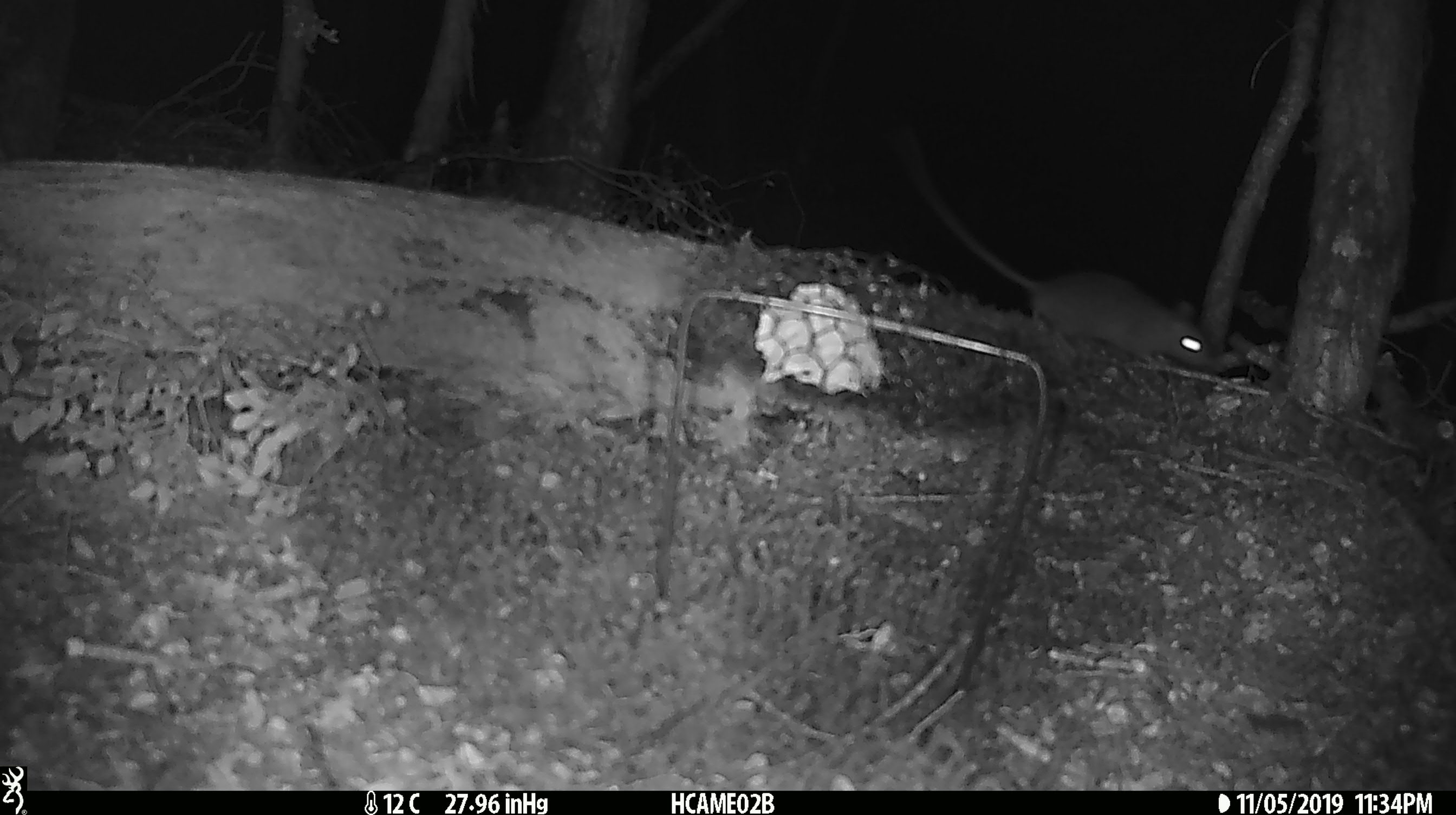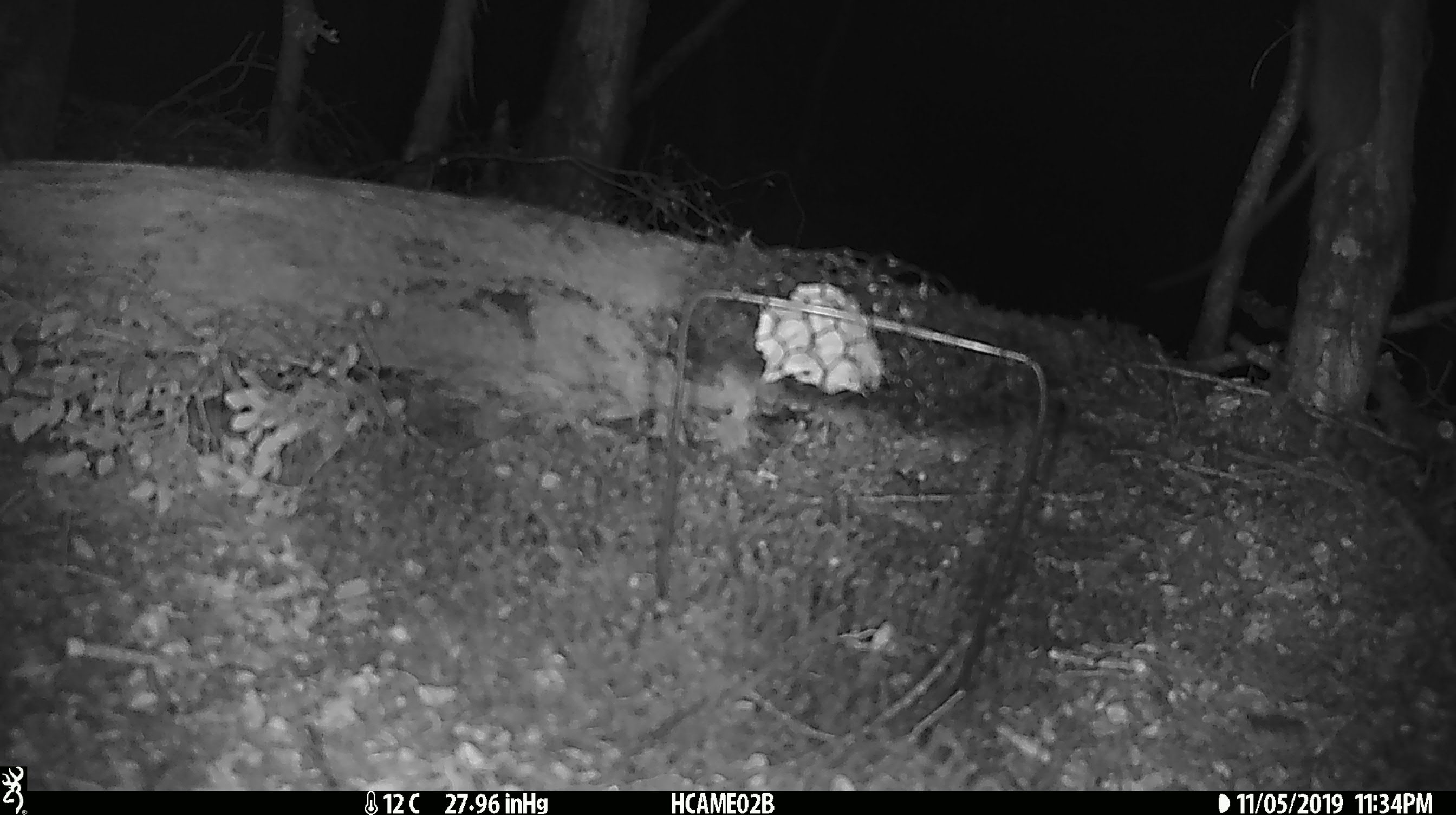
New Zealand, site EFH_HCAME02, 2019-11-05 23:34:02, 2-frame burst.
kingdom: Animalia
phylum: Chordata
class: Mammalia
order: Rodentia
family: Muridae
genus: Rattus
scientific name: Rattus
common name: rat